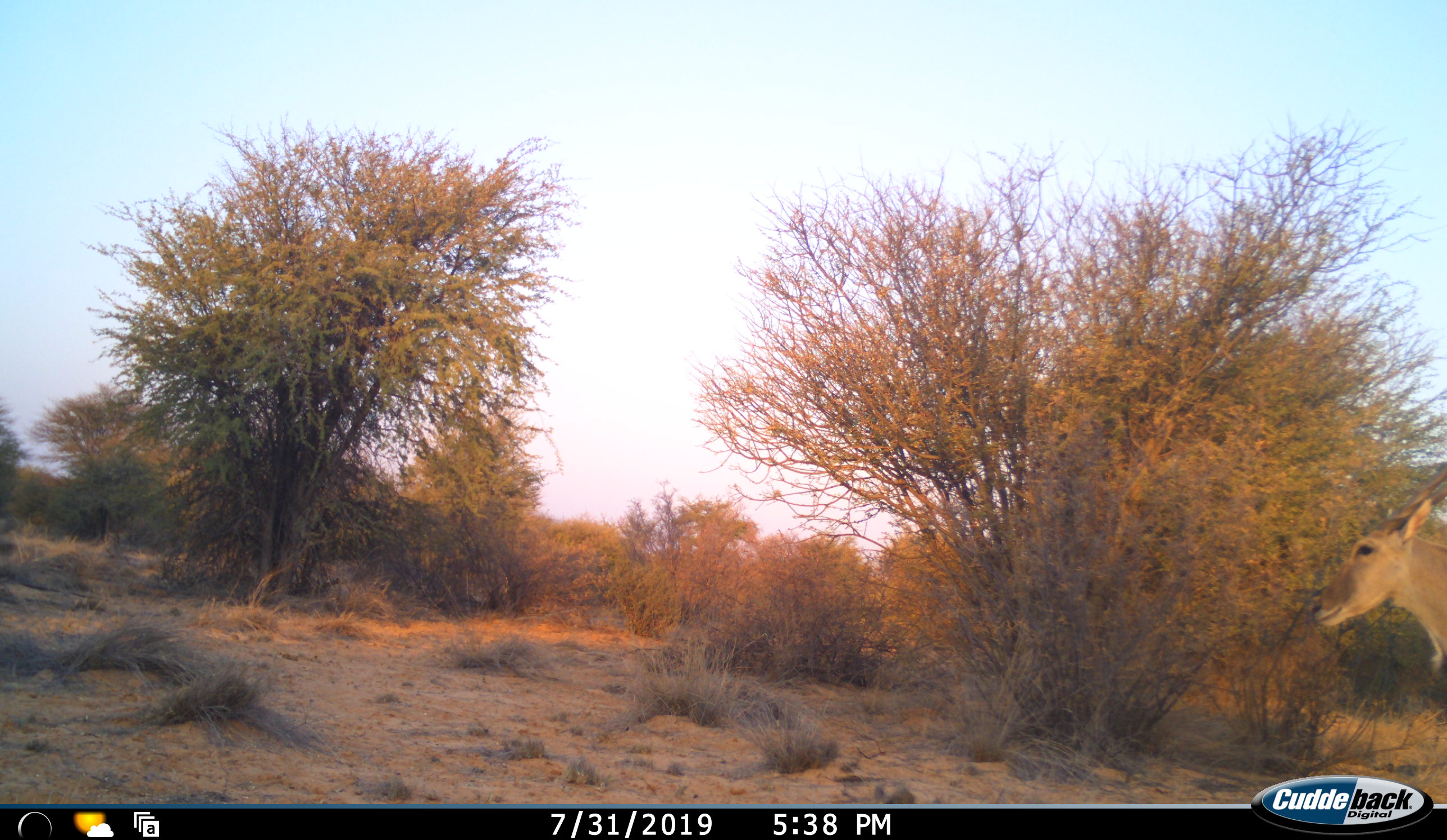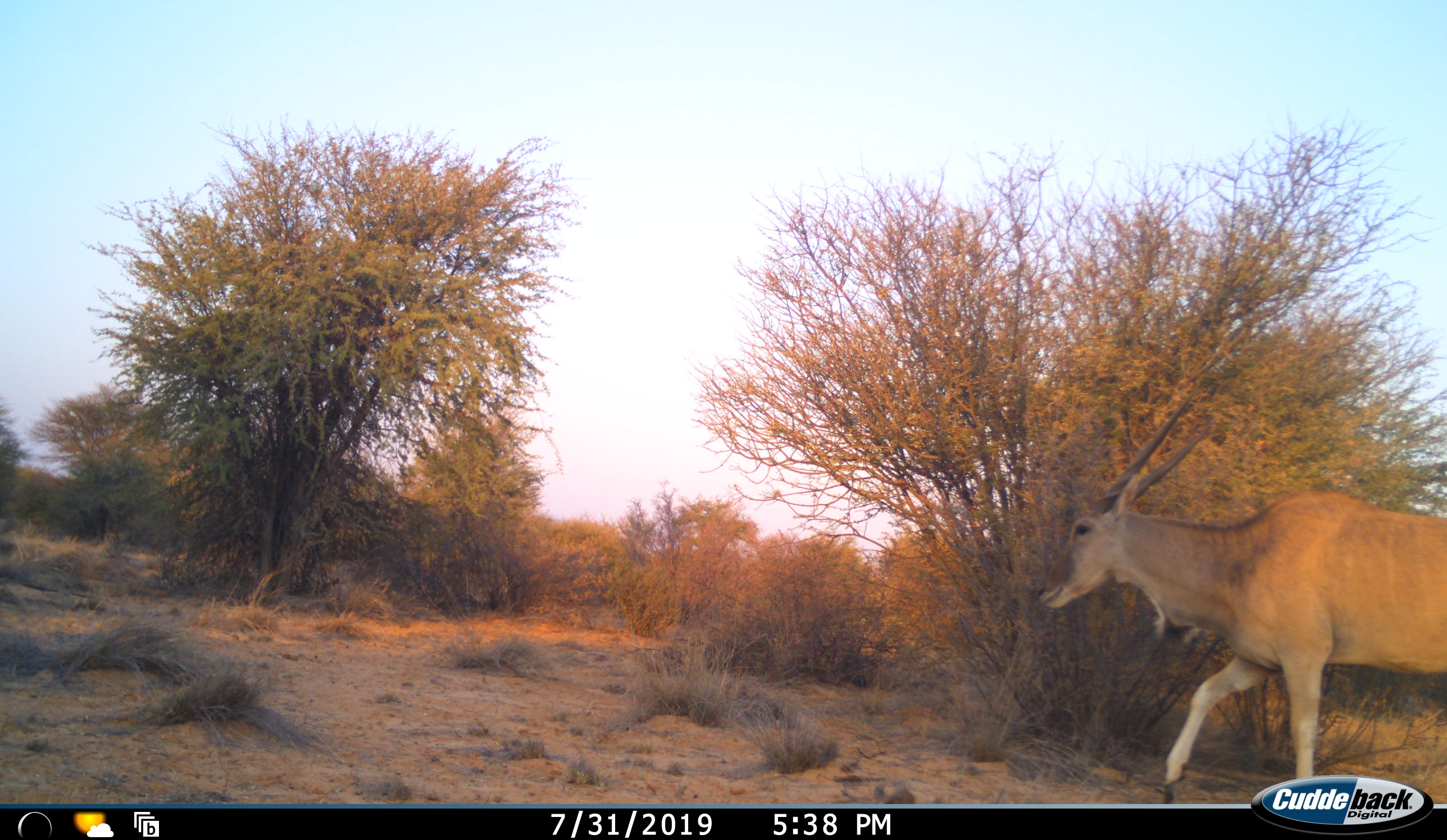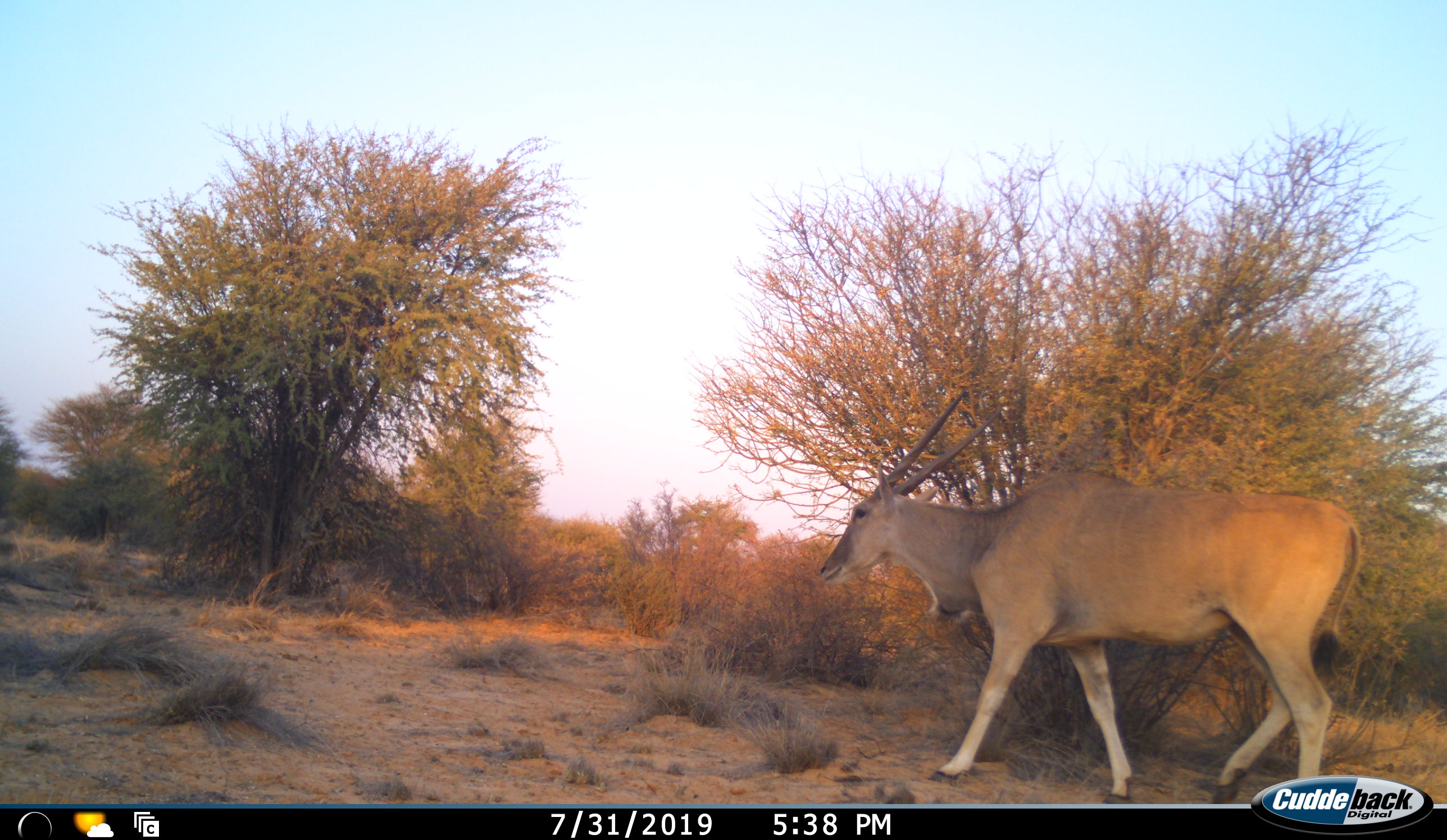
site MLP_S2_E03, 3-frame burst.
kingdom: Animalia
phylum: Chordata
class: Mammalia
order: Artiodactyla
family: Bovidae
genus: Tragelaphus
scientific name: Tragelaphus oryx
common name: eland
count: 1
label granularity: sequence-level